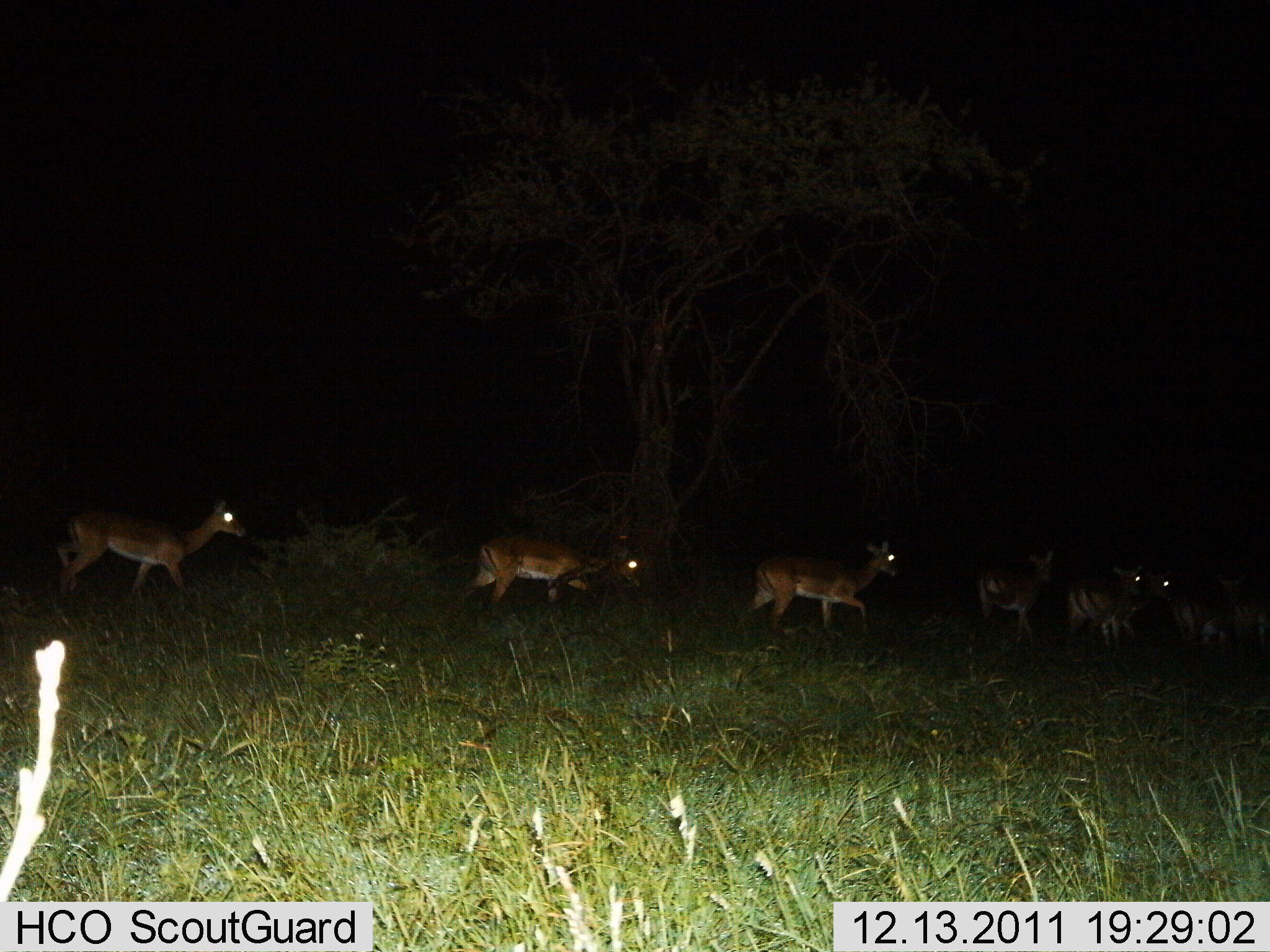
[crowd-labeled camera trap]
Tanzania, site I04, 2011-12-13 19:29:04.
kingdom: Animalia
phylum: Chordata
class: Mammalia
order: Artiodactyla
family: Bovidae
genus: Nanger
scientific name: Nanger granti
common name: grant's gazelle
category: gazellegrants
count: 8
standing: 0%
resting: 0%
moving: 100%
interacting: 0%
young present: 20%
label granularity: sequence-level